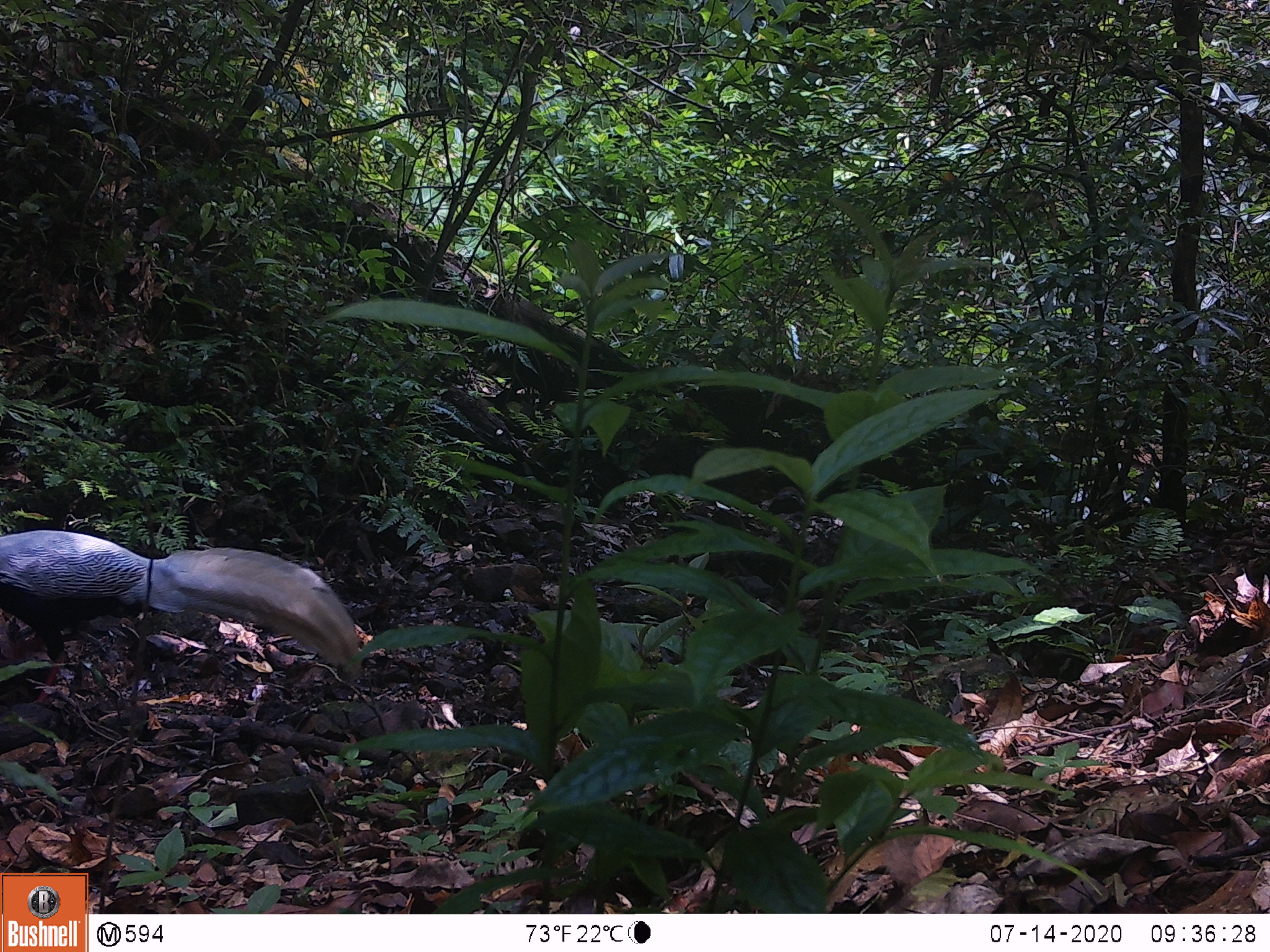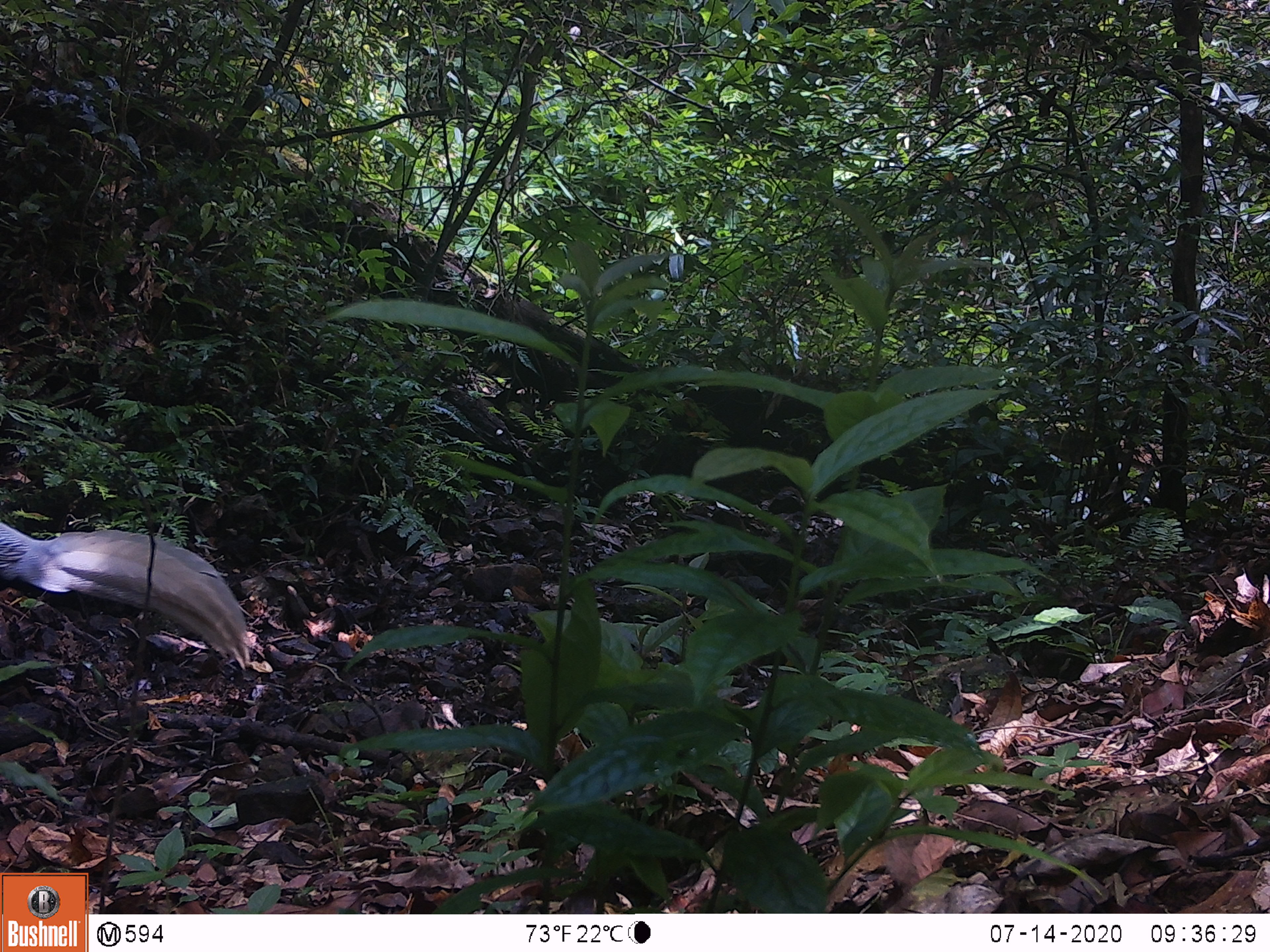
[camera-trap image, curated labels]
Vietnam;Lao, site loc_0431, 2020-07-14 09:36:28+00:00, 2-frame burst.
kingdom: Animalia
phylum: Chordata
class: Aves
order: Galliformes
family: Phasianidae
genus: Lophura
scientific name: Lophura nycthemera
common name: silver pheasant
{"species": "silver pheasant (Lophura nycthemera)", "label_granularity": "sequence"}